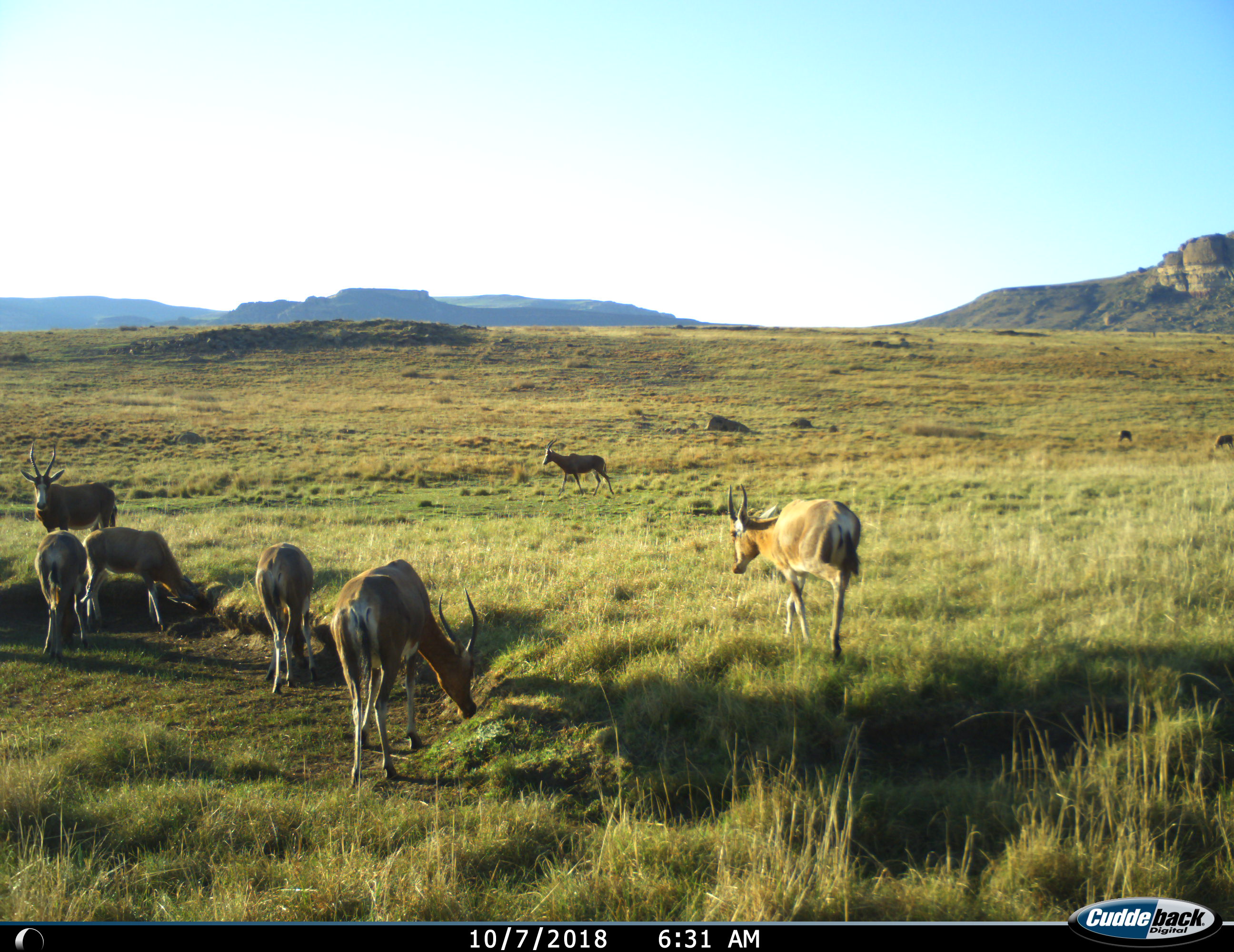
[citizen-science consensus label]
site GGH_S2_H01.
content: unidentified animal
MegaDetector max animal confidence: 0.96